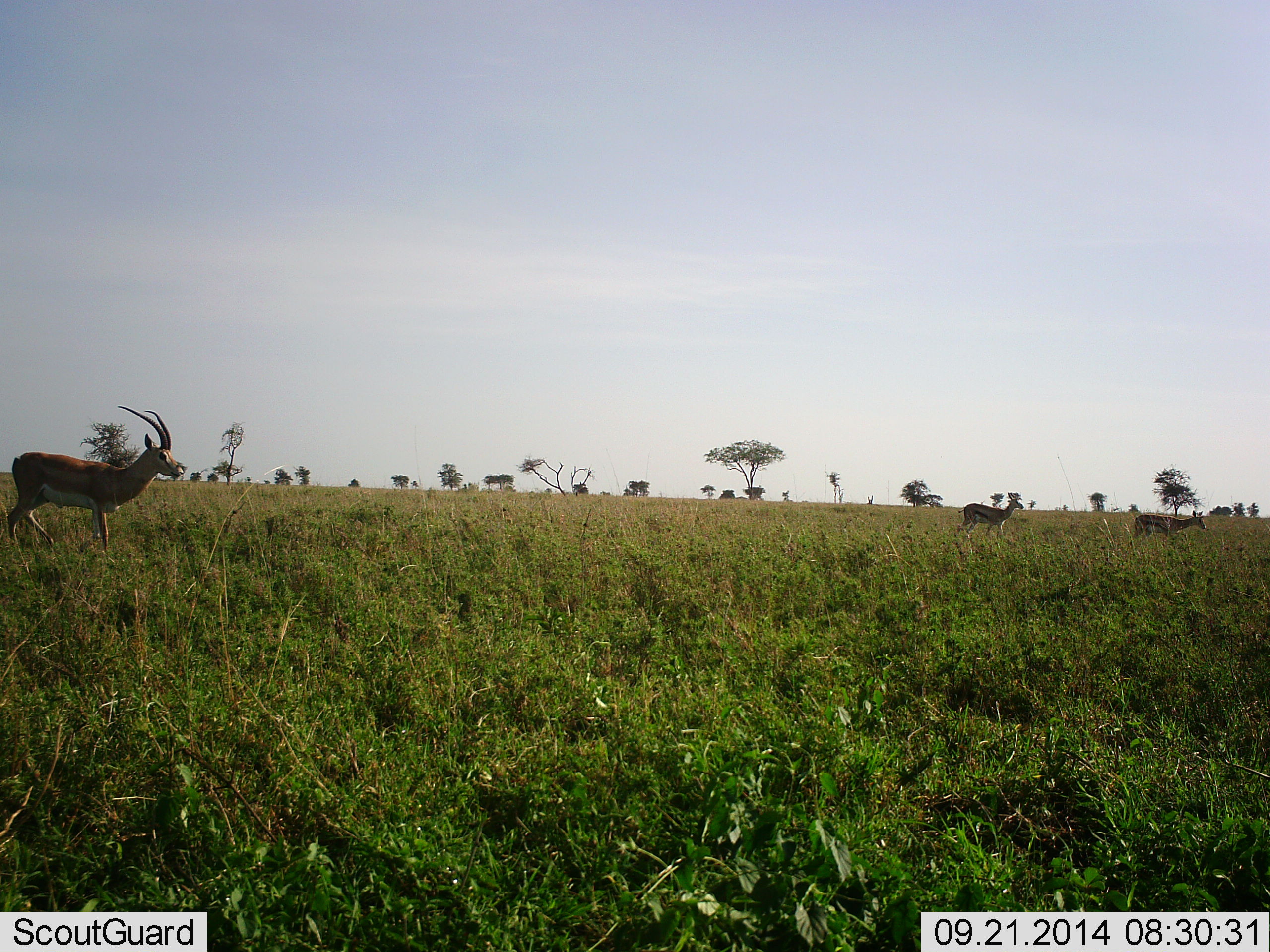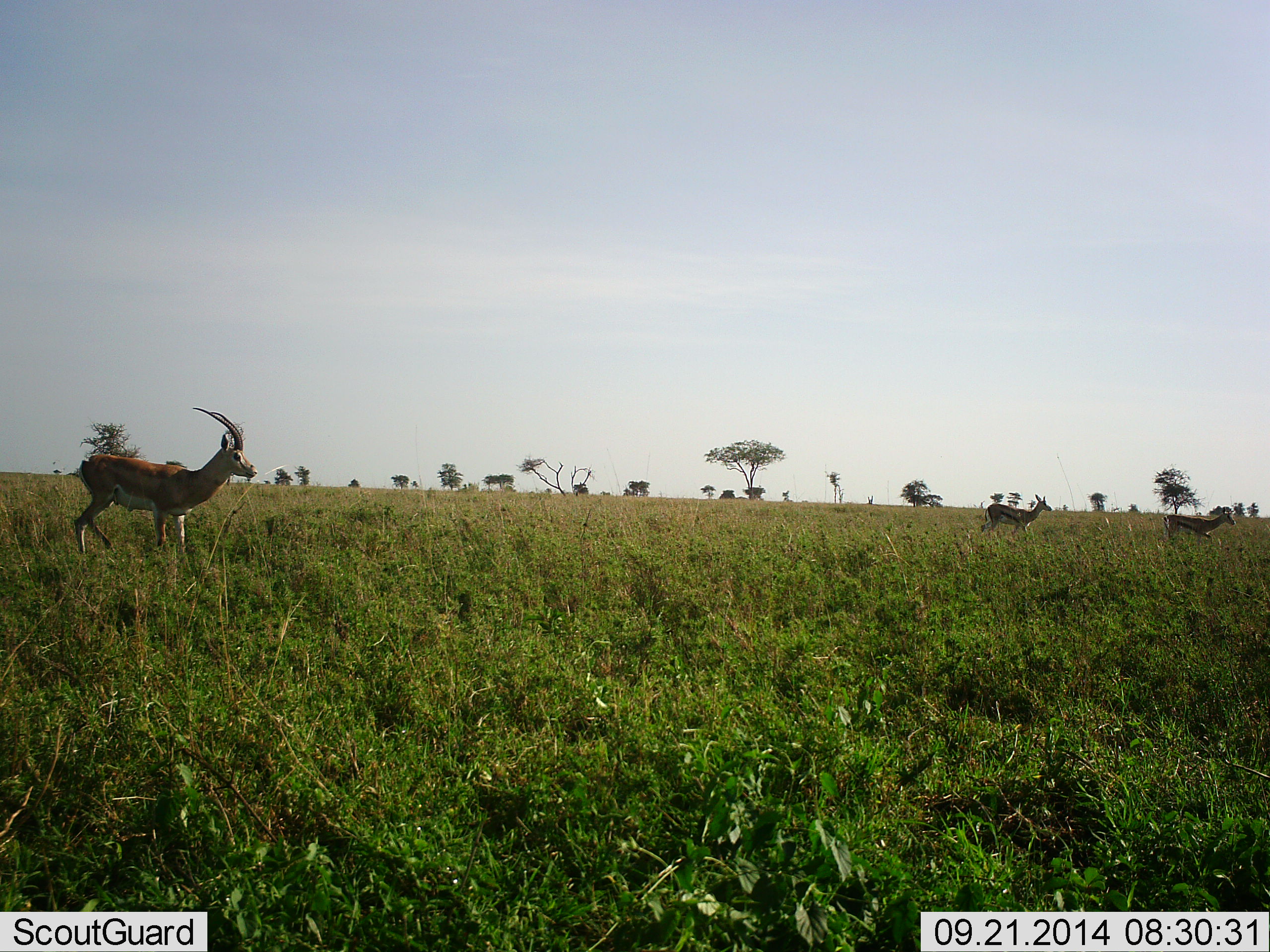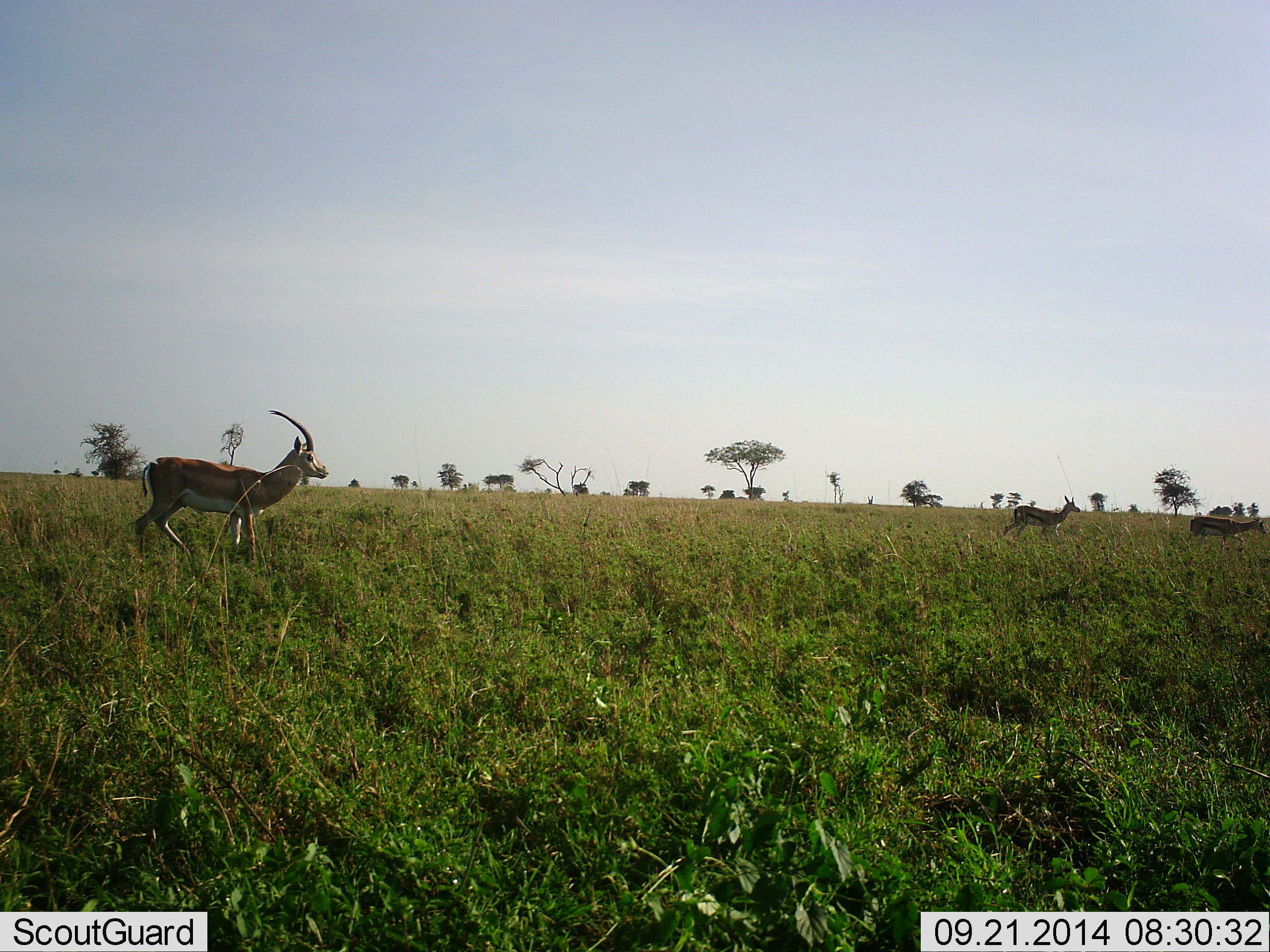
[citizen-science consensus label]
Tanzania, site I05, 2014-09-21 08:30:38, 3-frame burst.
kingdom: Animalia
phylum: Chordata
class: Mammalia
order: Artiodactyla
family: Bovidae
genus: Eudorcas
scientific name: Eudorcas thomsonii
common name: thomson's gazelle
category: gazellethomsons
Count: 3.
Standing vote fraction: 14%.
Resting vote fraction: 0%.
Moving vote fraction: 93%.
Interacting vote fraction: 0%.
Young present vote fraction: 7%.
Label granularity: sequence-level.